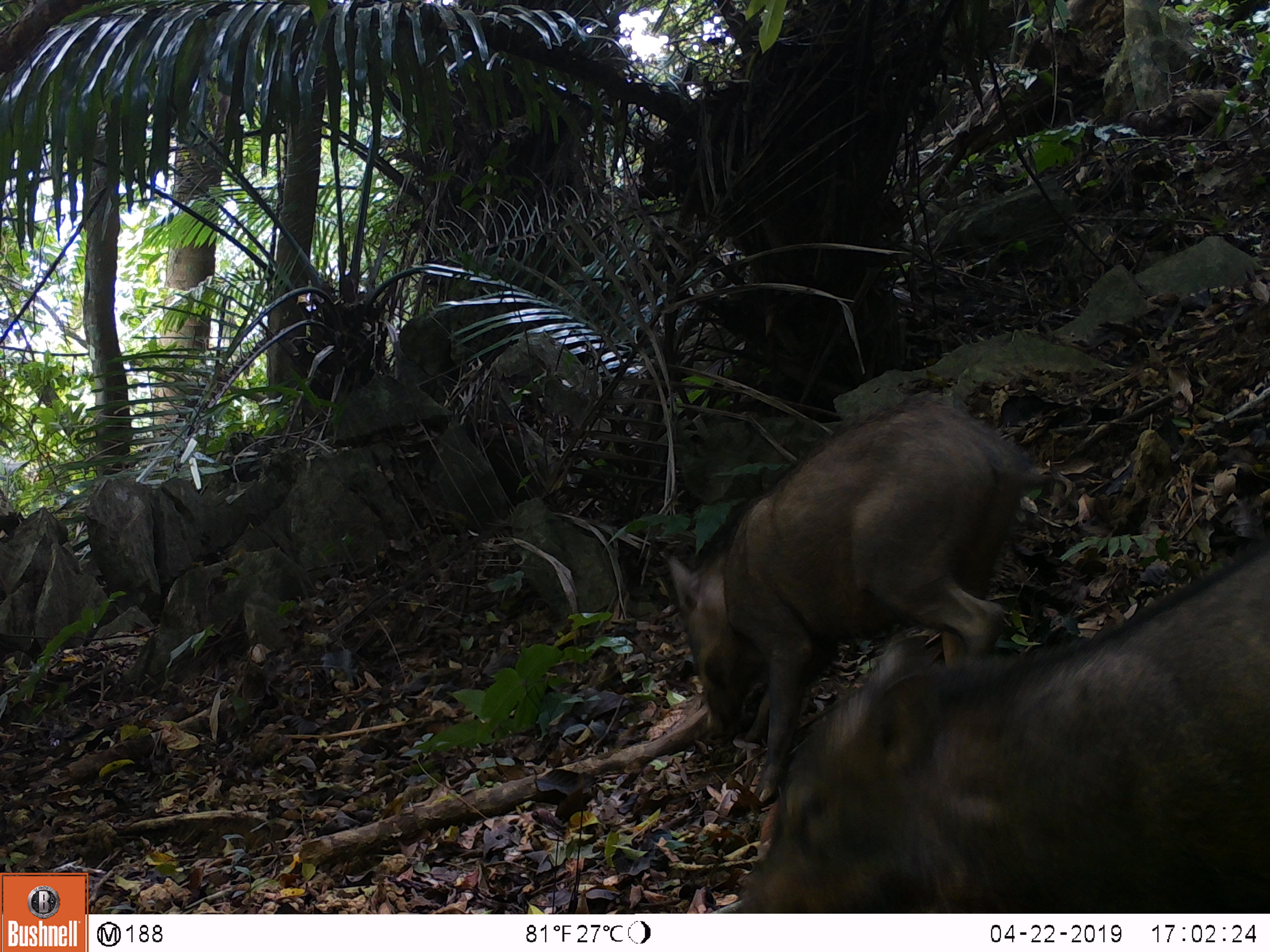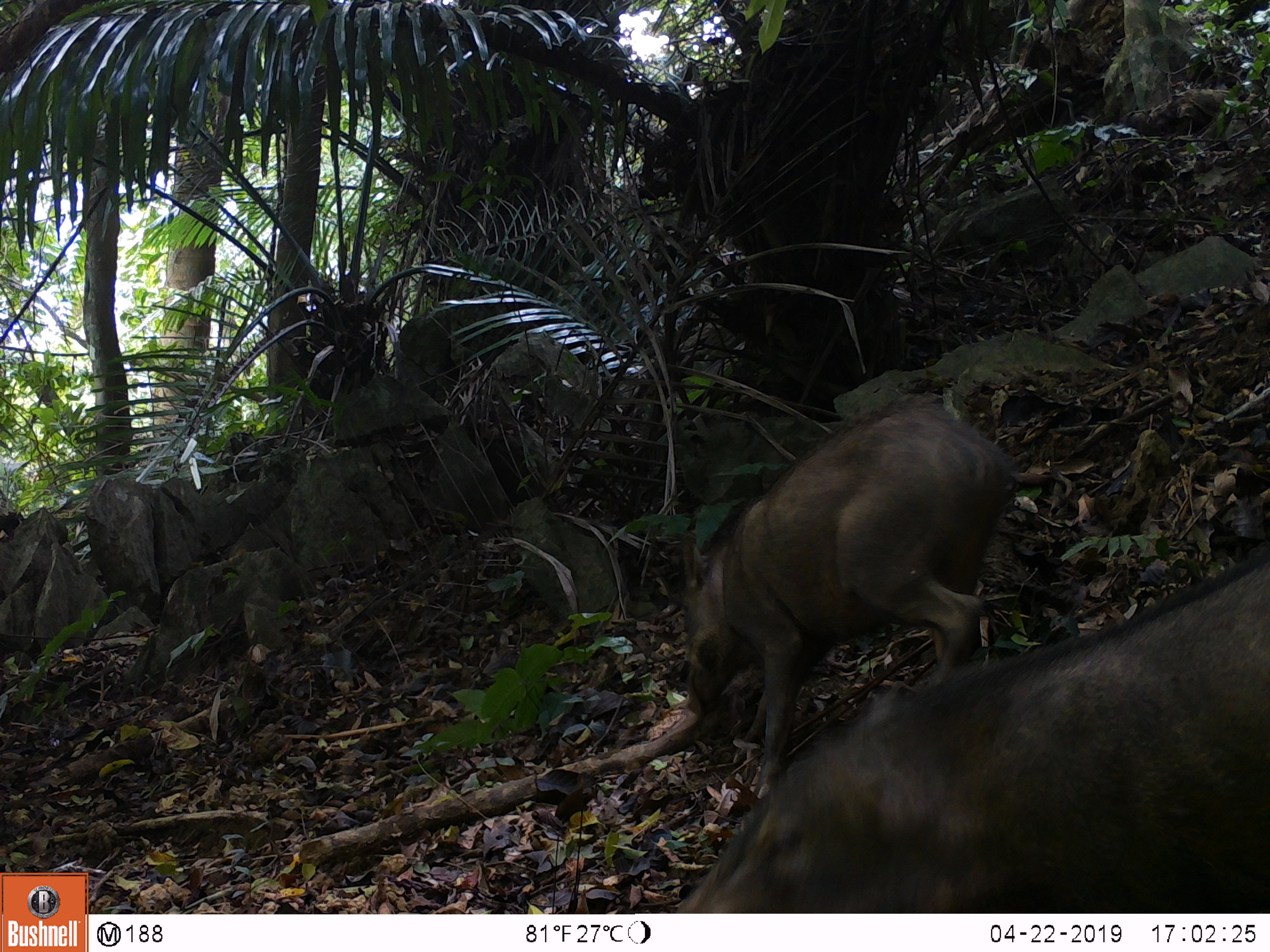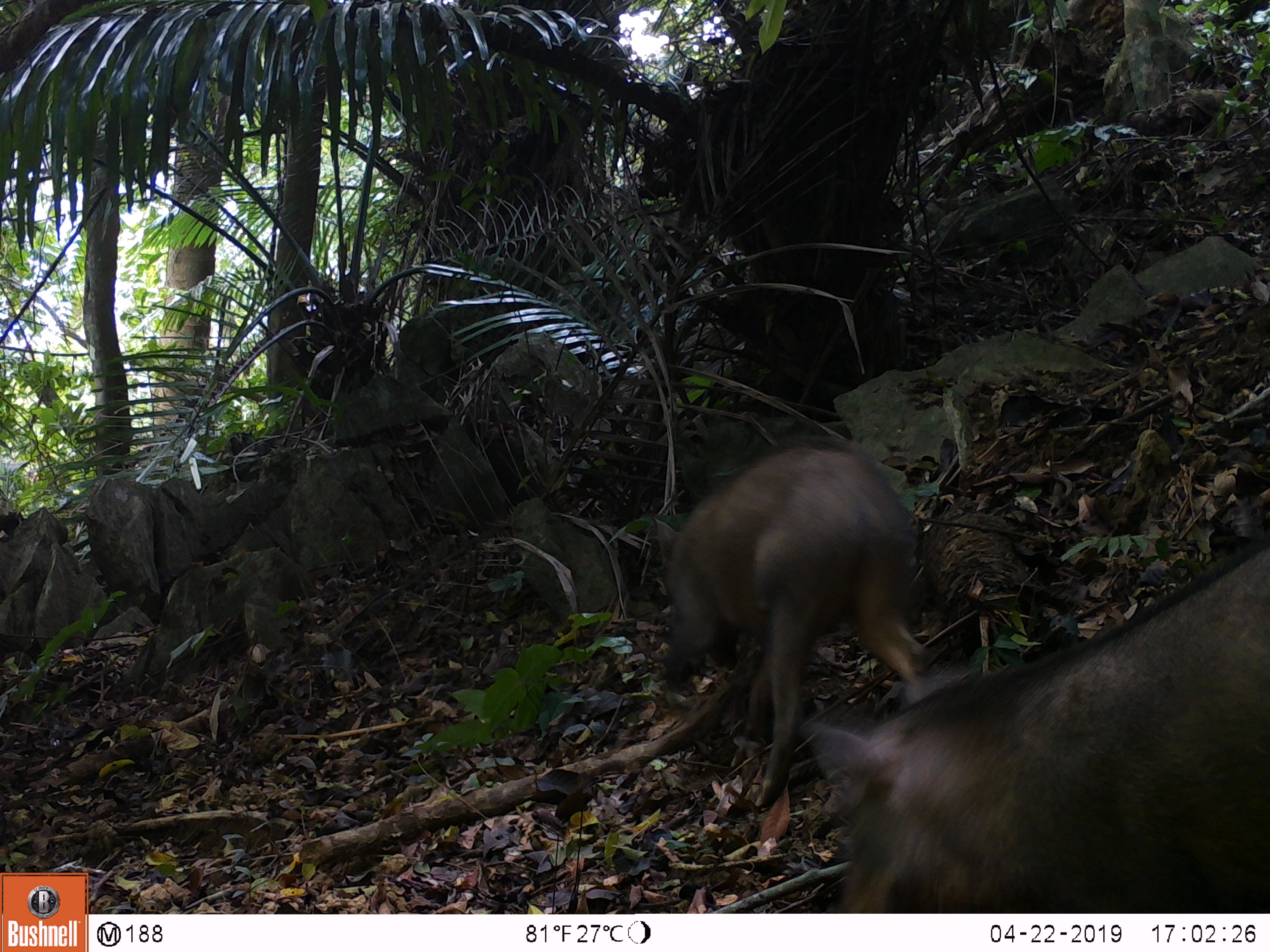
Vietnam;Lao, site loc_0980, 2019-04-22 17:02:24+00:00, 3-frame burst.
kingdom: Animalia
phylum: Chordata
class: Mammalia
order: Artiodactyla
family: Suidae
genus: Sus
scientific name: Sus scrofa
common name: eurasian wild pig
Eurasian wild pig (Sus scrofa). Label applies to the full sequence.